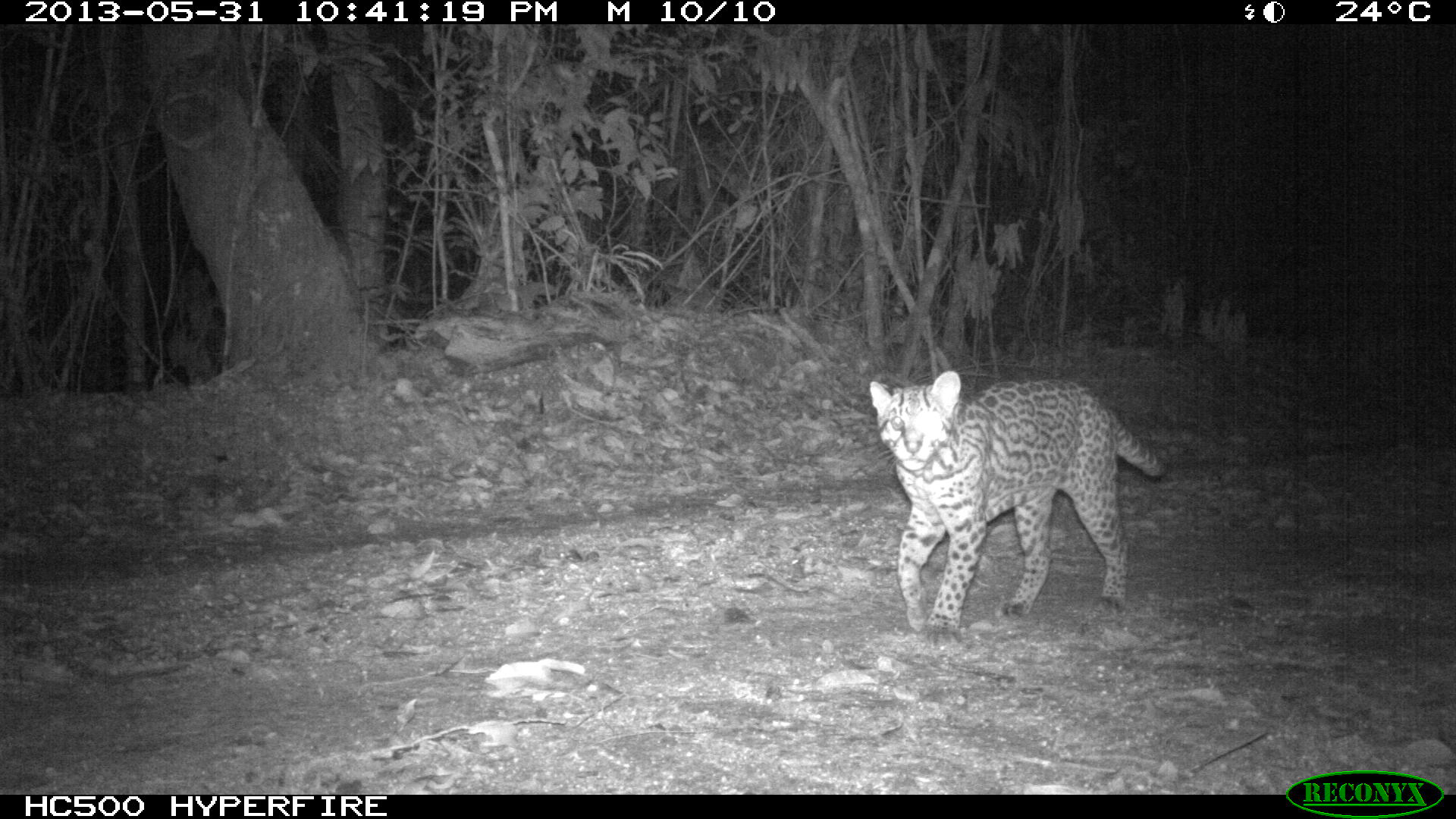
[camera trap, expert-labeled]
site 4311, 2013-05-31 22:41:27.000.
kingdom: Animalia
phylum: Chordata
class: Mammalia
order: Carnivora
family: Felidae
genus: Leopardus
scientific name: Leopardus pardalis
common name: ocelot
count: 1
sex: female